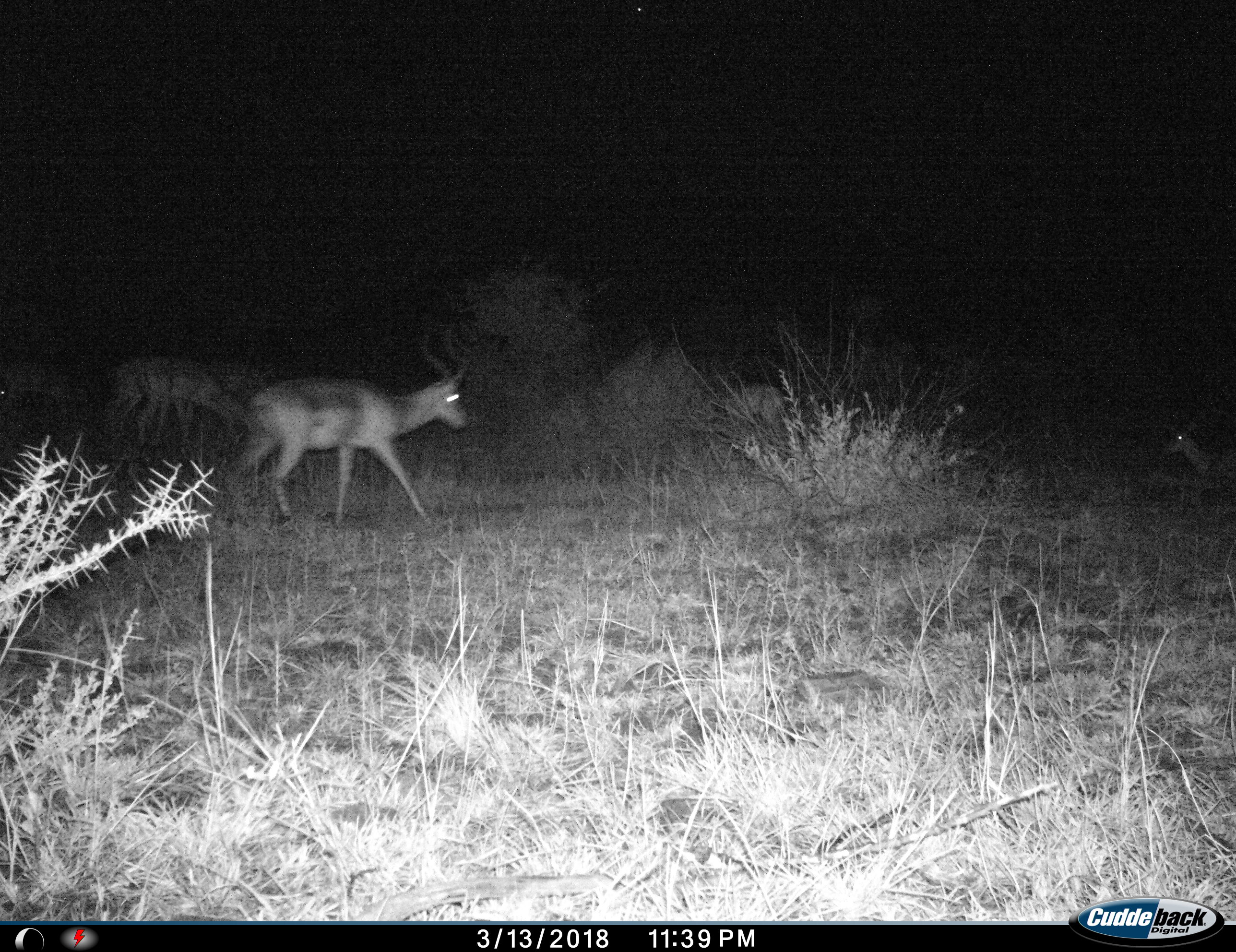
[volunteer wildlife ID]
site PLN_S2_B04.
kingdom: Animalia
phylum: Chordata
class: Mammalia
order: Artiodactyla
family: Bovidae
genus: Aepyceros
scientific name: Aepyceros melampus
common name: impala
Impala (Aepyceros melampus), count 5. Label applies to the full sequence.